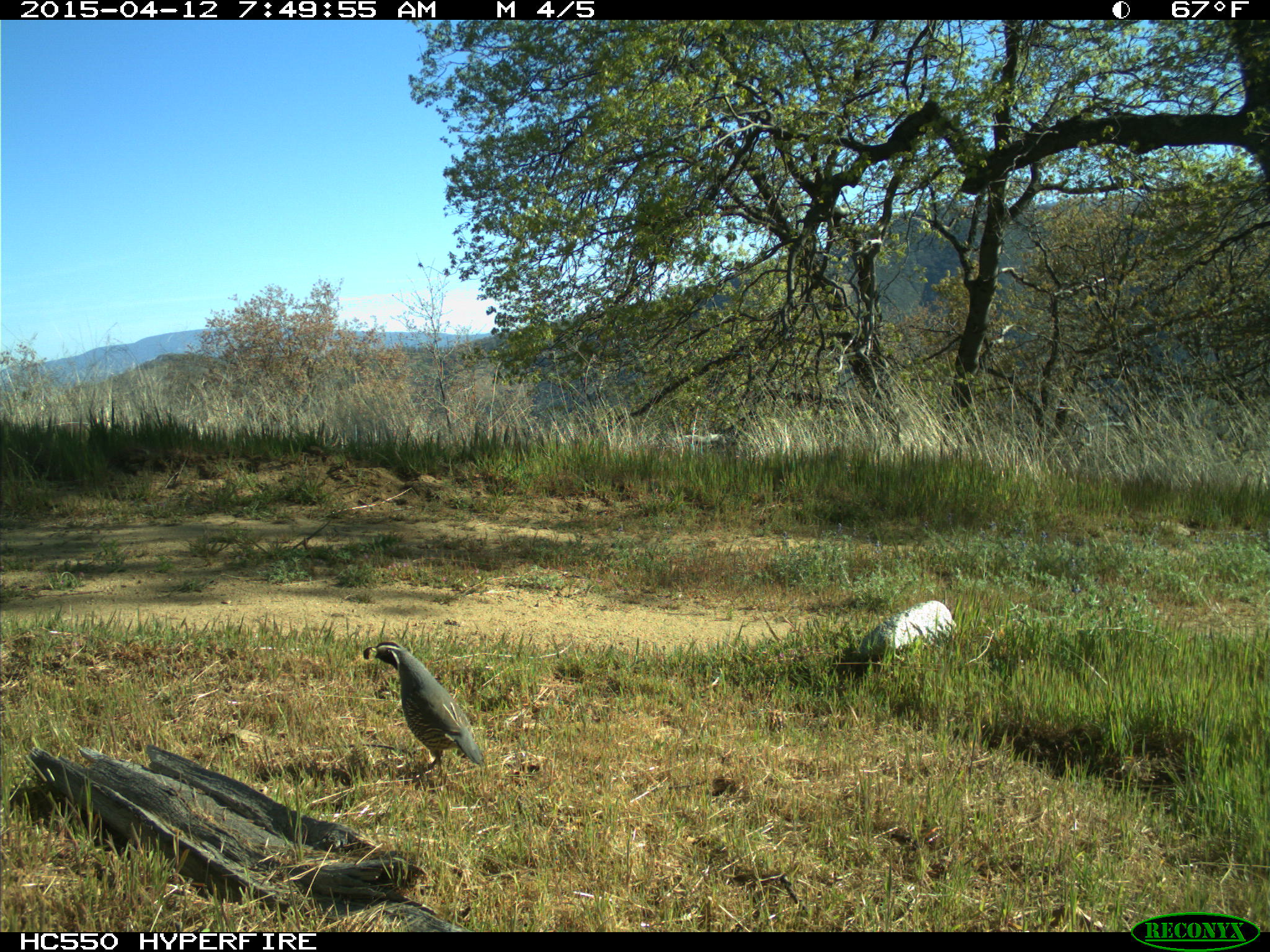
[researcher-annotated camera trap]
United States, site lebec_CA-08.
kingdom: Animalia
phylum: Chordata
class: Aves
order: Galliformes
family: Odontophoridae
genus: Callipepla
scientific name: Callipepla californica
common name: california quail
Callipepla californica (california quail).